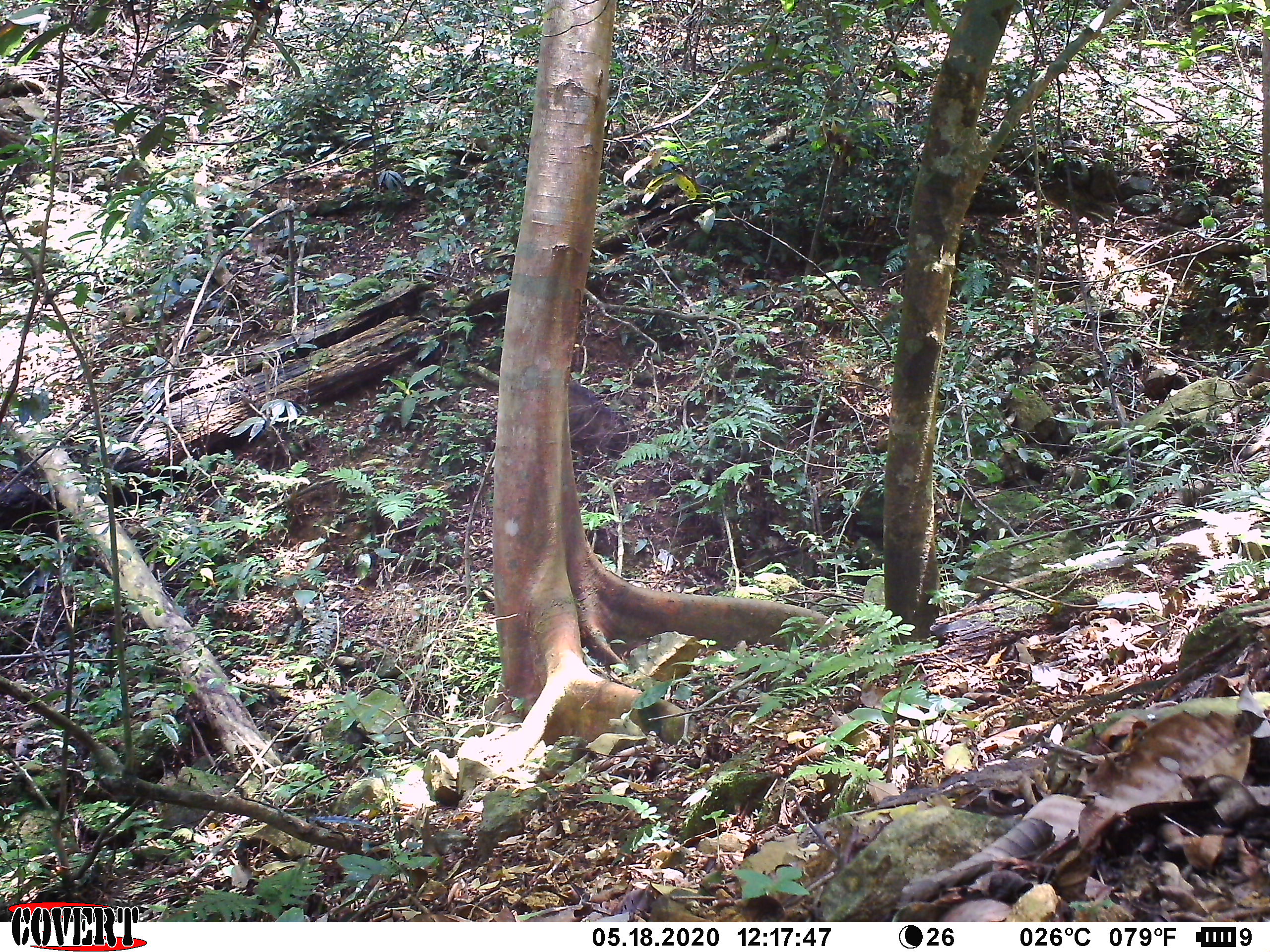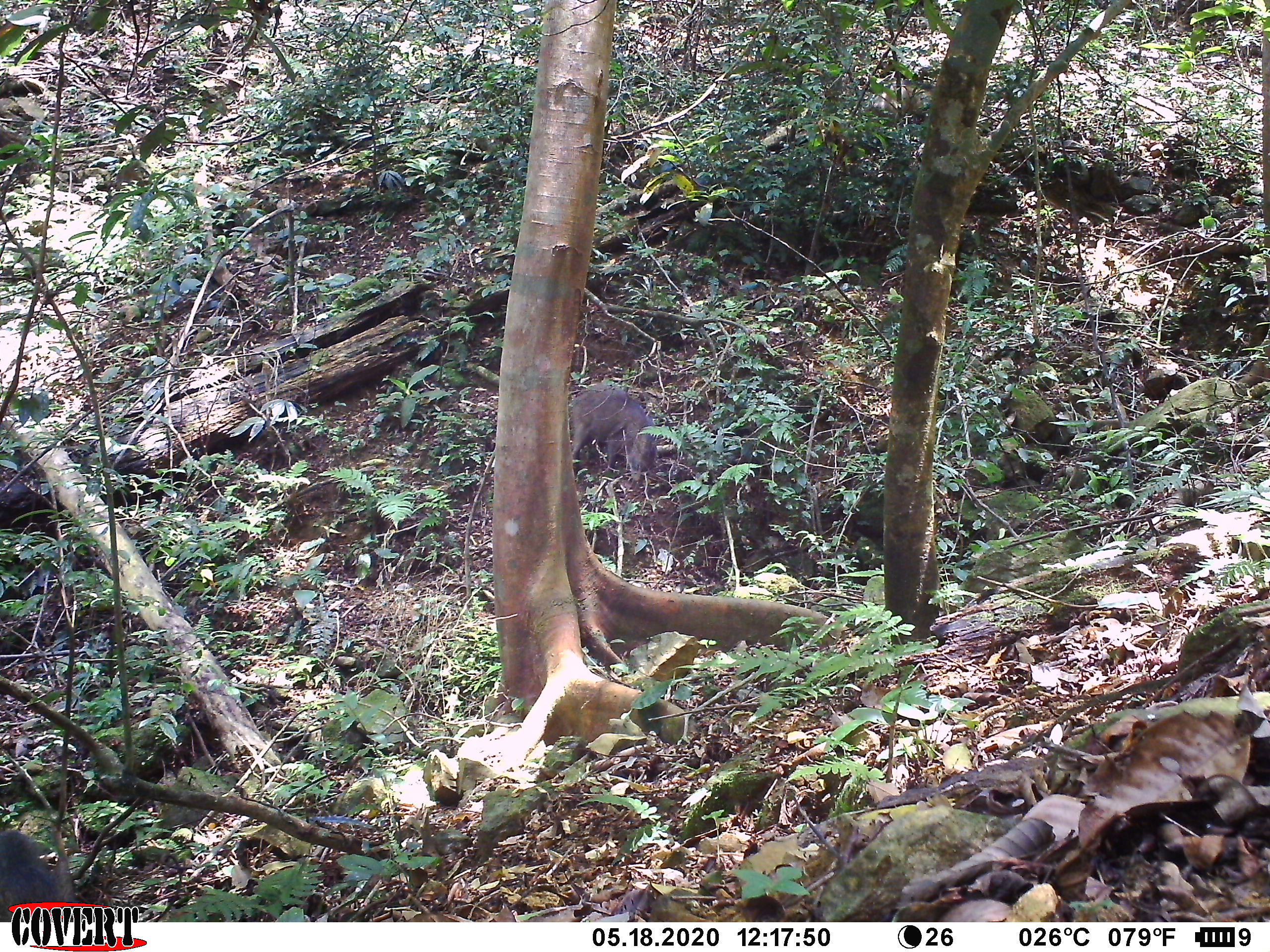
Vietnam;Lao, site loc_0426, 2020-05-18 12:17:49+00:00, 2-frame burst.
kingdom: Animalia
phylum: Chordata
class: Mammalia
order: Artiodactyla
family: Suidae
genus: Sus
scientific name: Sus scrofa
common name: eurasian wild pig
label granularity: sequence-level